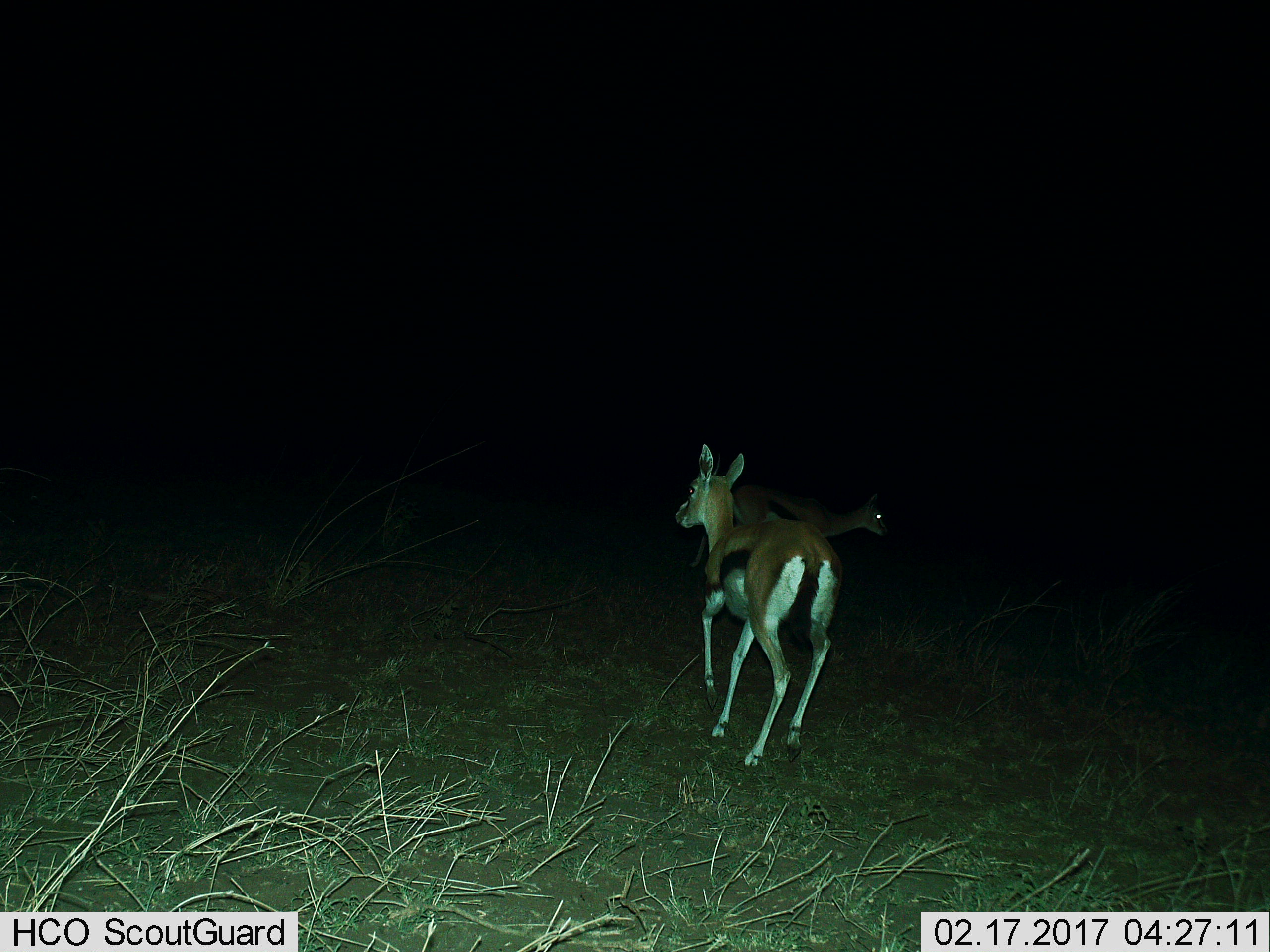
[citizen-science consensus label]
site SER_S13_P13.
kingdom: Animalia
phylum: Chordata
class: Mammalia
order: Artiodactyla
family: Bovidae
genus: Eudorcas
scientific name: Eudorcas thomsonii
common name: thomson's gazelle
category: gazellethomsons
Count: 2.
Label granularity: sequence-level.